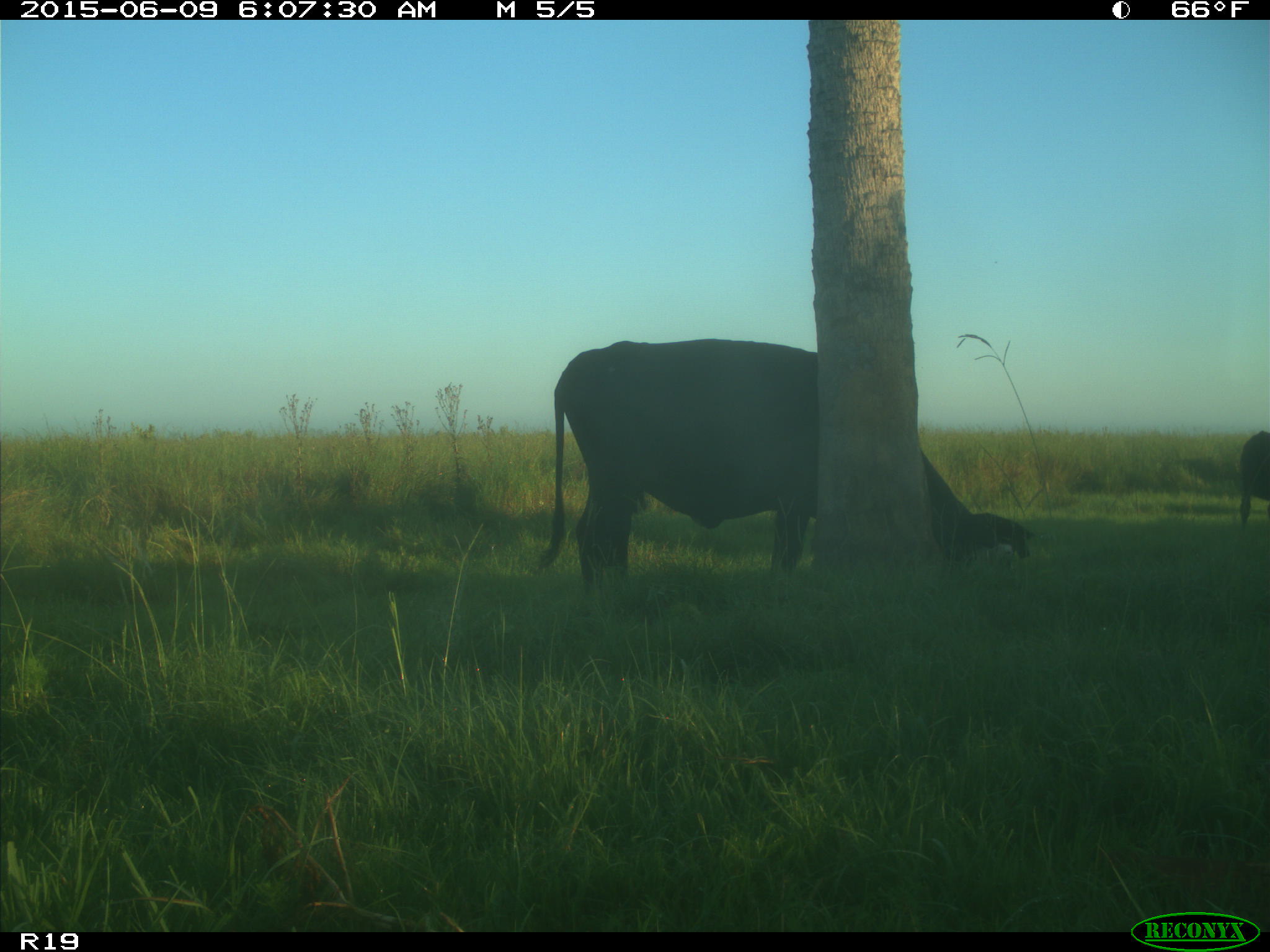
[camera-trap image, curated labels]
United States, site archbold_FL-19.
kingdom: Animalia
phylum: Chordata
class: Mammalia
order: Artiodactyla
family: Bovidae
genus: Bos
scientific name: Bos taurus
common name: domestic cow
Bos taurus (domestic cow).